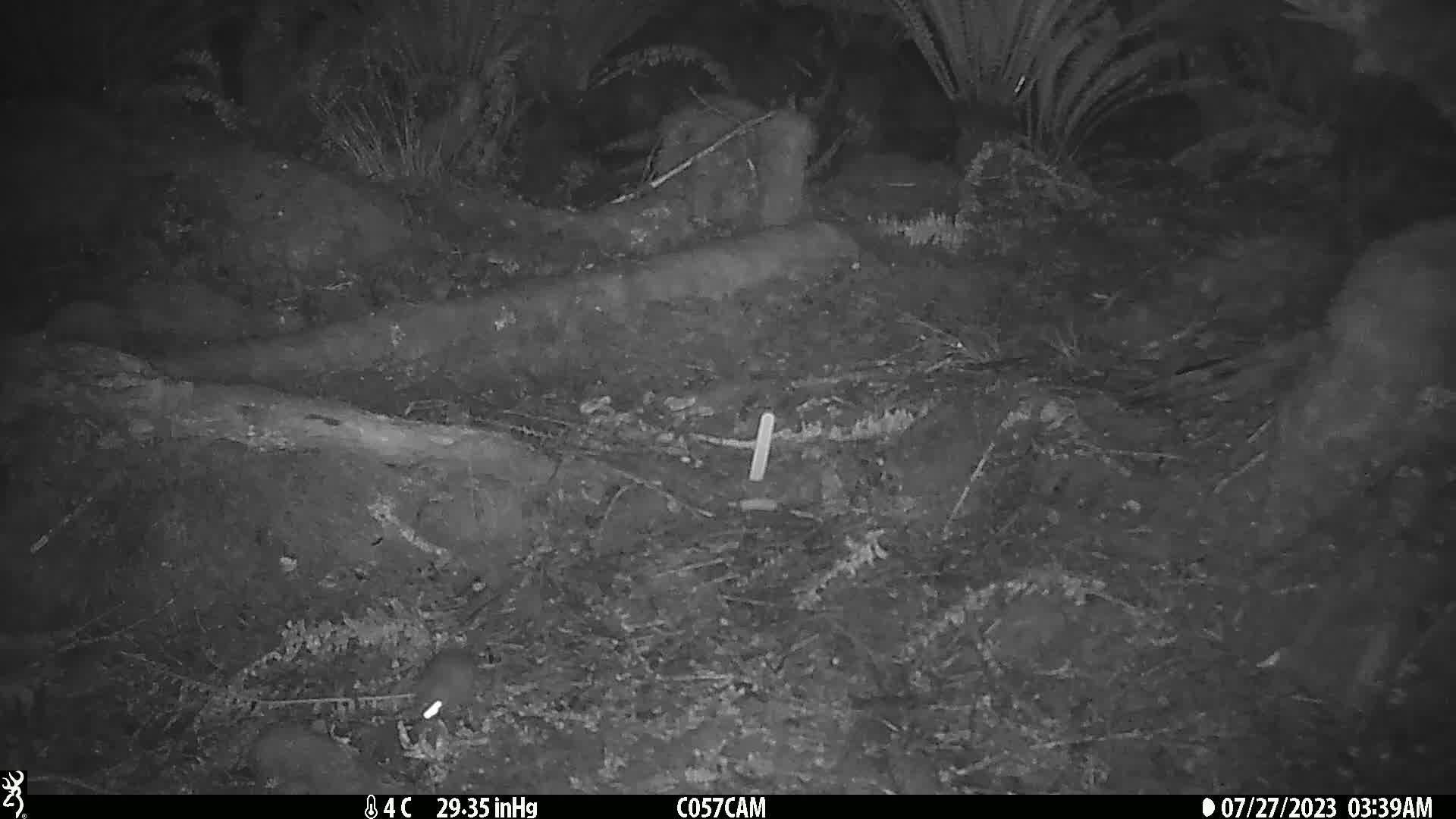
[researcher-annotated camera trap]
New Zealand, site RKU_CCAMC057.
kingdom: Animalia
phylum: Chordata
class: Mammalia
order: Rodentia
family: Muridae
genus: Rattus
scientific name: Rattus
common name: rat